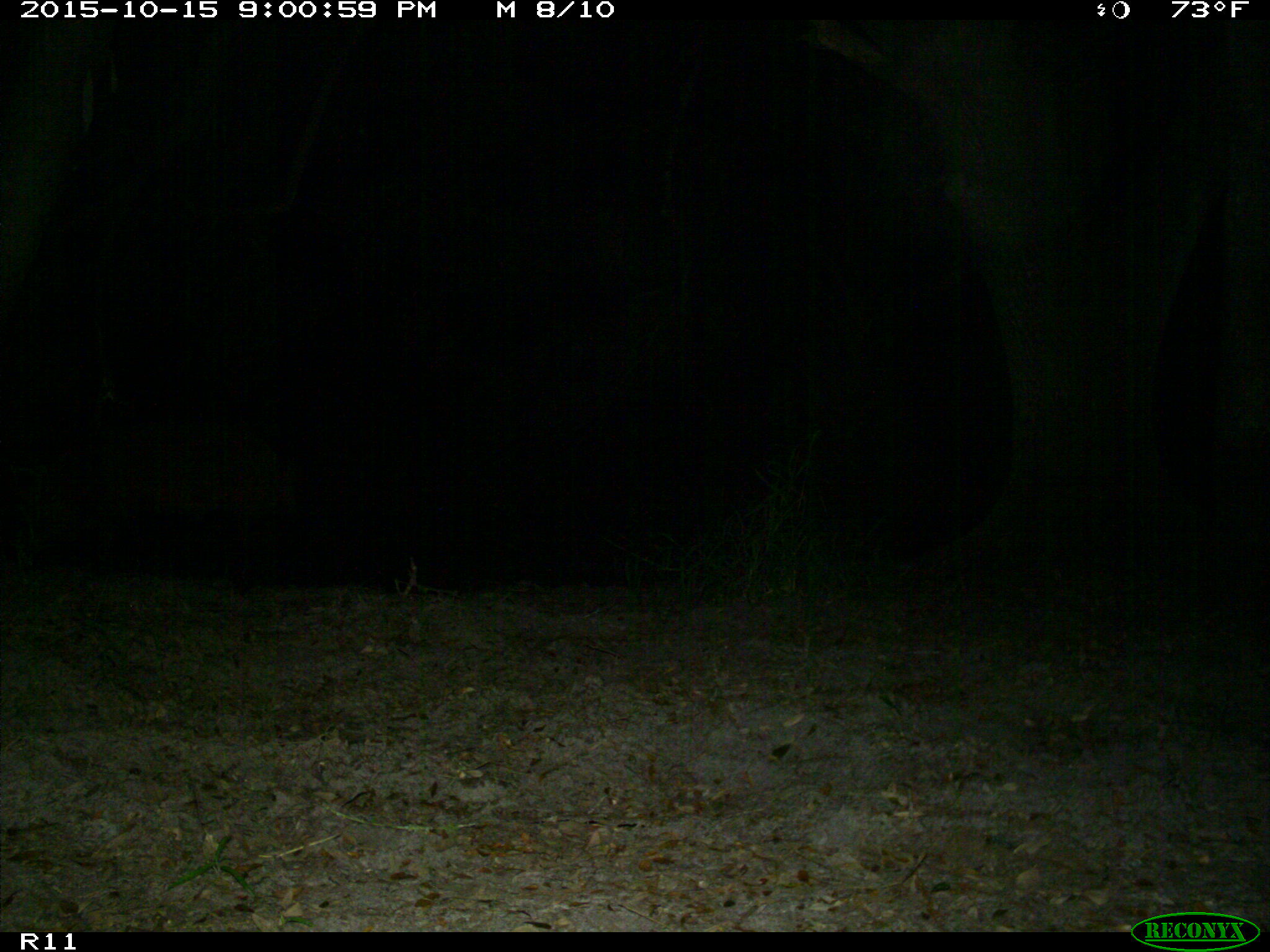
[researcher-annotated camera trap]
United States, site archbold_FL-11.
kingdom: Animalia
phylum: Chordata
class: Mammalia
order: Artiodactyla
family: Suidae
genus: Sus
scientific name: Sus scrofa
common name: wild boar